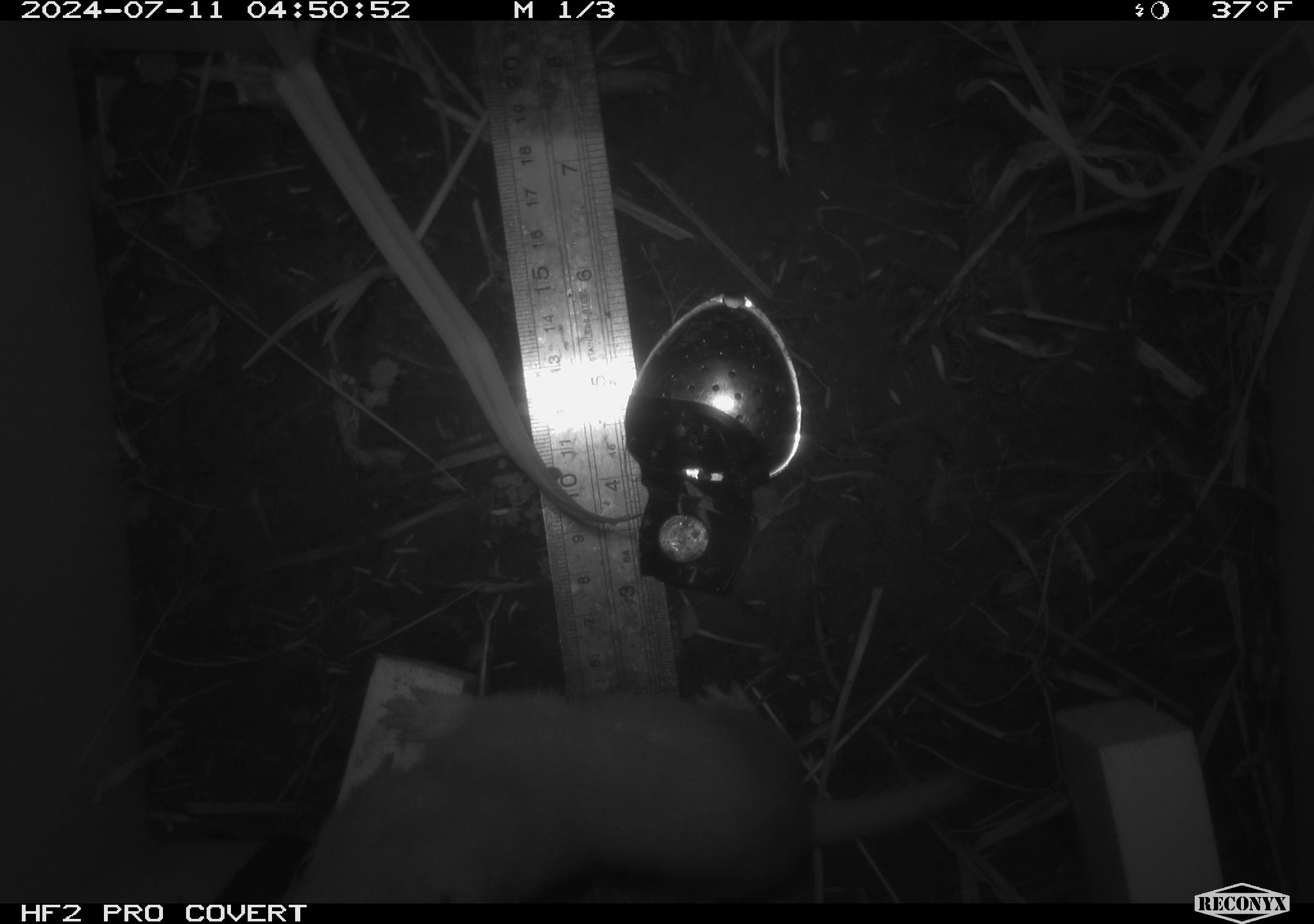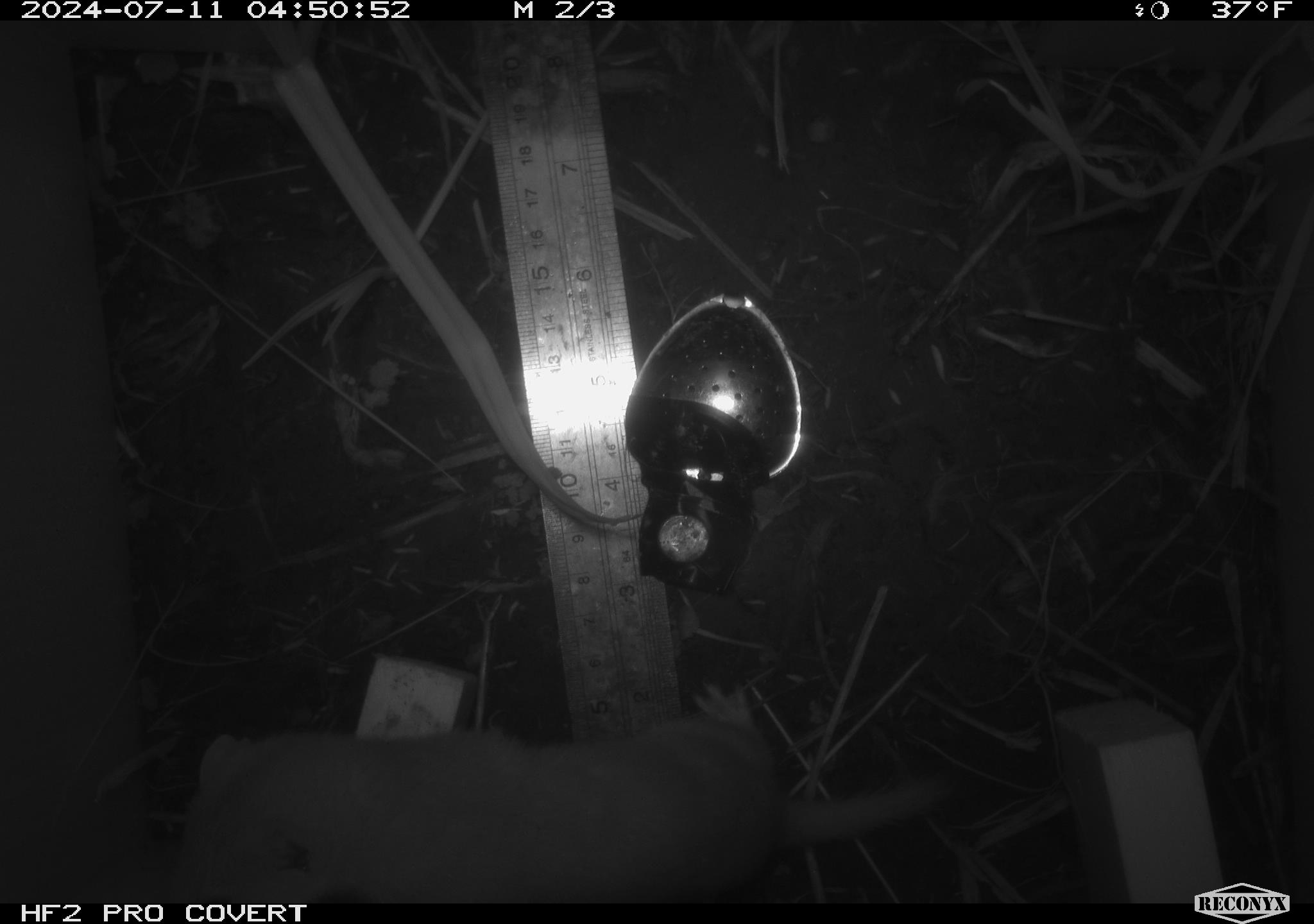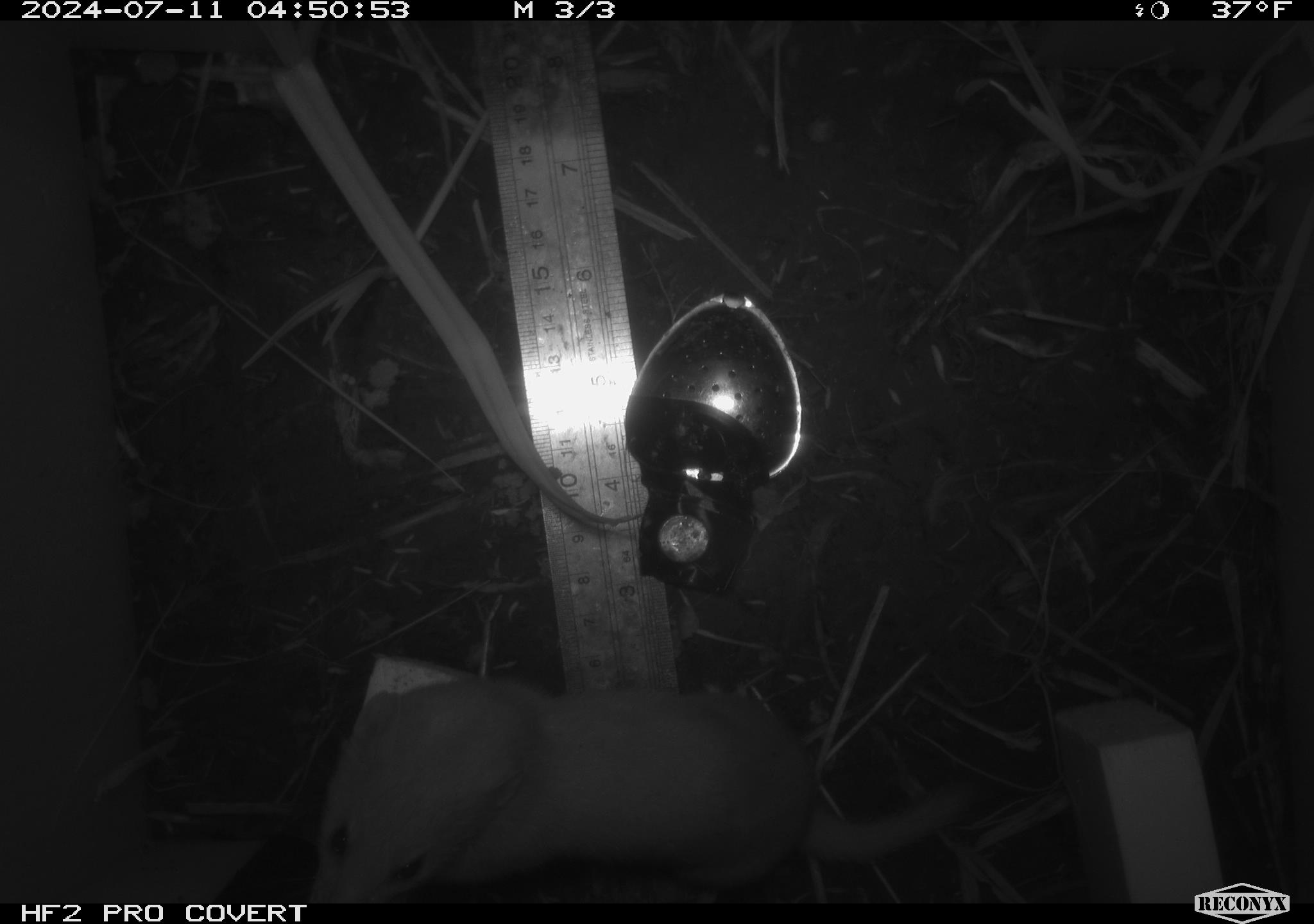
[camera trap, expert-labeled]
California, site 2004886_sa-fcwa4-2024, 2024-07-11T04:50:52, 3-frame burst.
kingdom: Animalia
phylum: Chordata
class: Mammalia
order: Carnivora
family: Mustelidae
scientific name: Mustelinae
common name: true weasels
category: mustelinae subfamily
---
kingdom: Animalia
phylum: Chordata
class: Mammalia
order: Rodentia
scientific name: Rodentia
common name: rodent